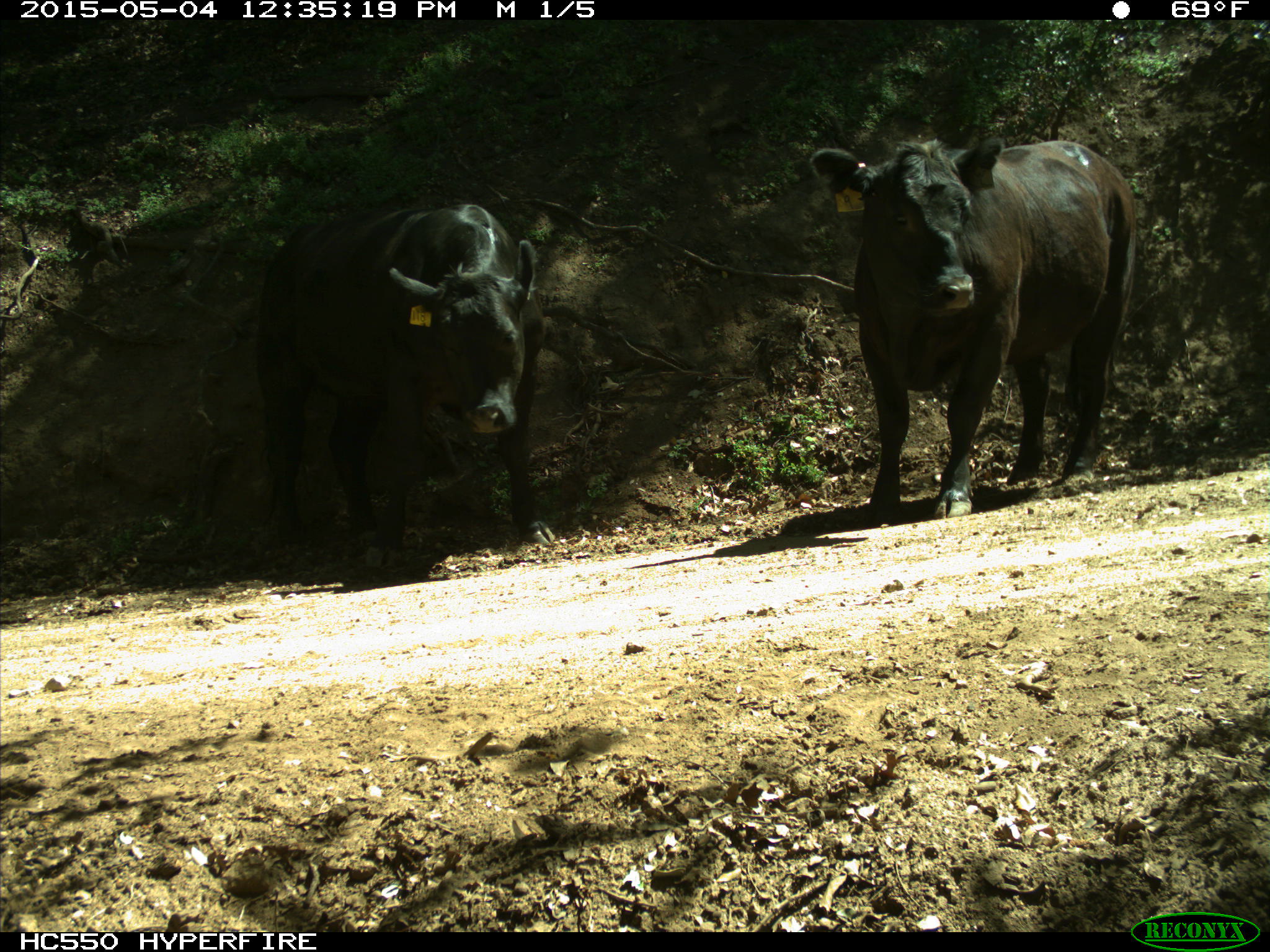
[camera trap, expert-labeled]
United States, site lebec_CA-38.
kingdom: Animalia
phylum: Chordata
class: Mammalia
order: Artiodactyla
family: Bovidae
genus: Bos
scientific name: Bos taurus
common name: domestic cow